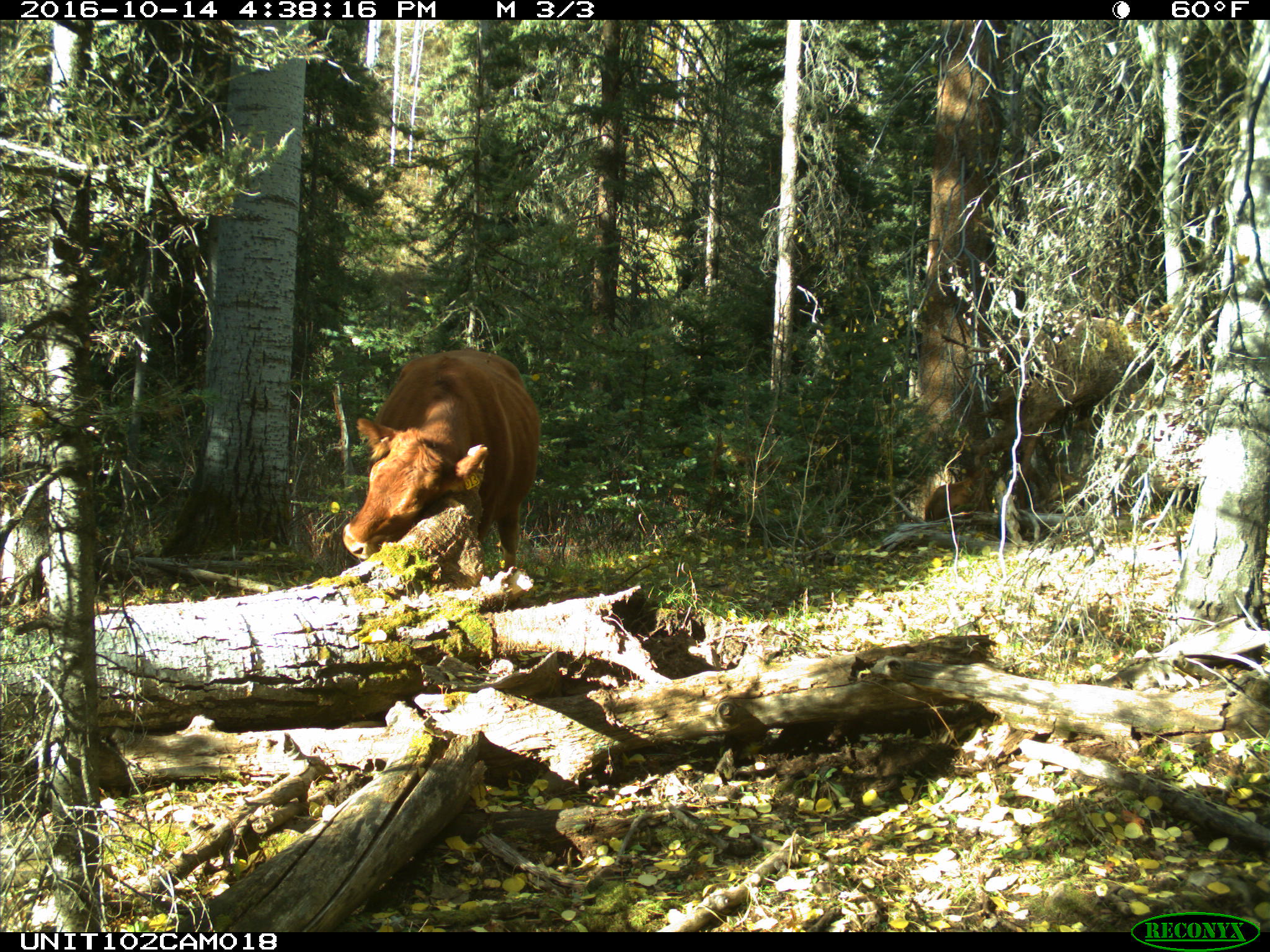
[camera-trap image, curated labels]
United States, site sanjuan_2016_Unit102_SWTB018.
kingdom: Animalia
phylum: Chordata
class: Mammalia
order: Artiodactyla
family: Bovidae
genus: Bos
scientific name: Bos taurus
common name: domestic cow